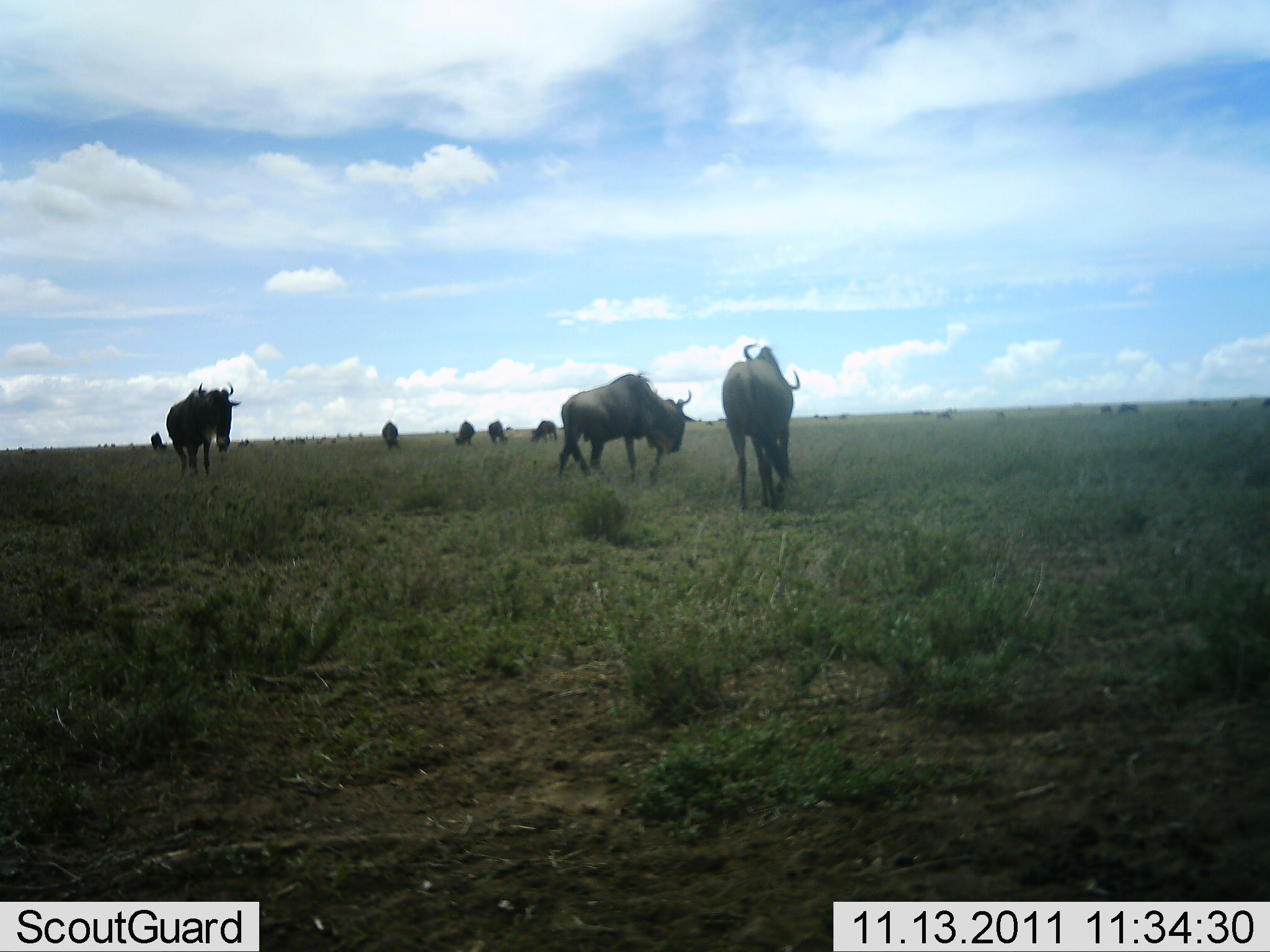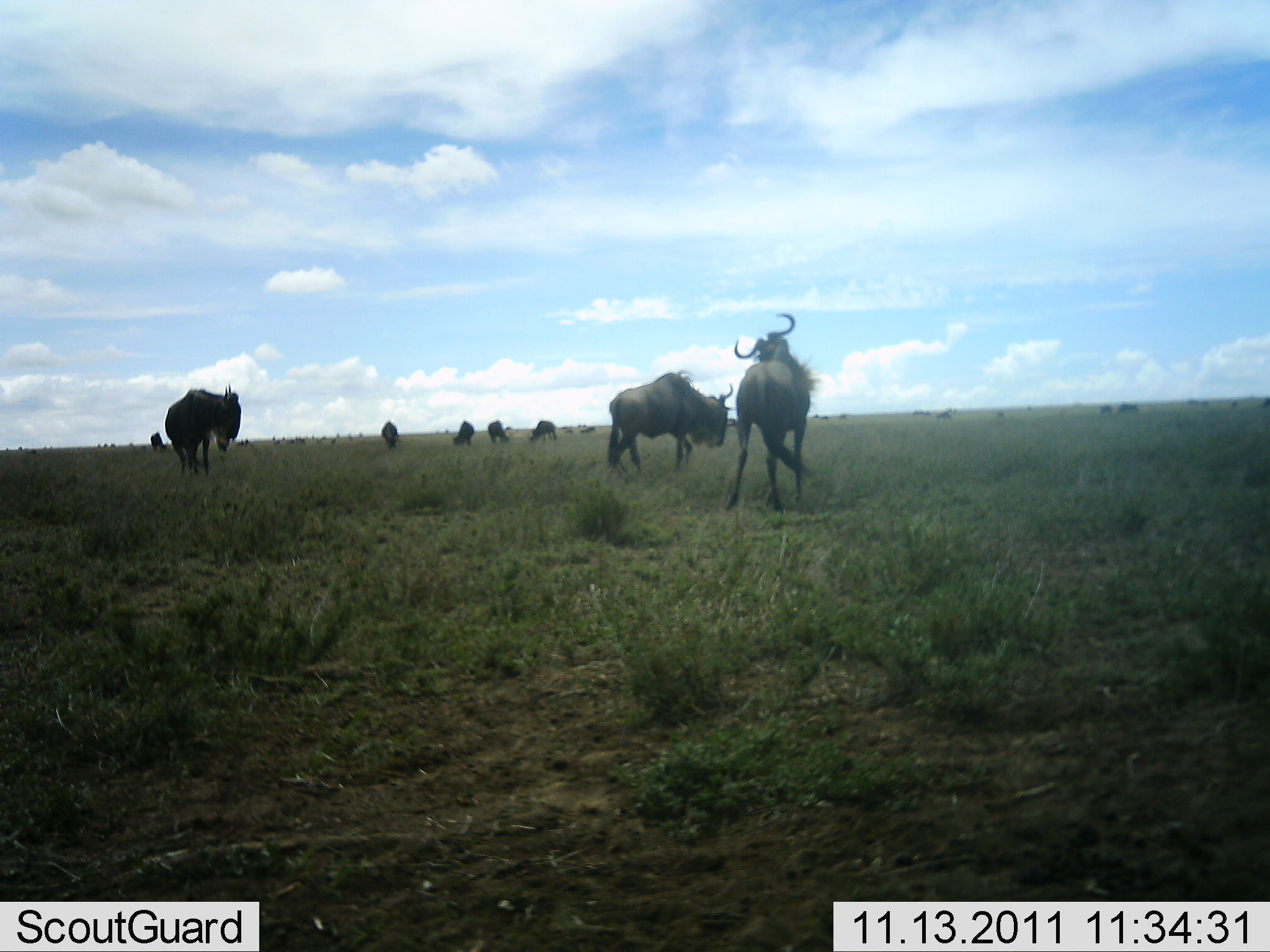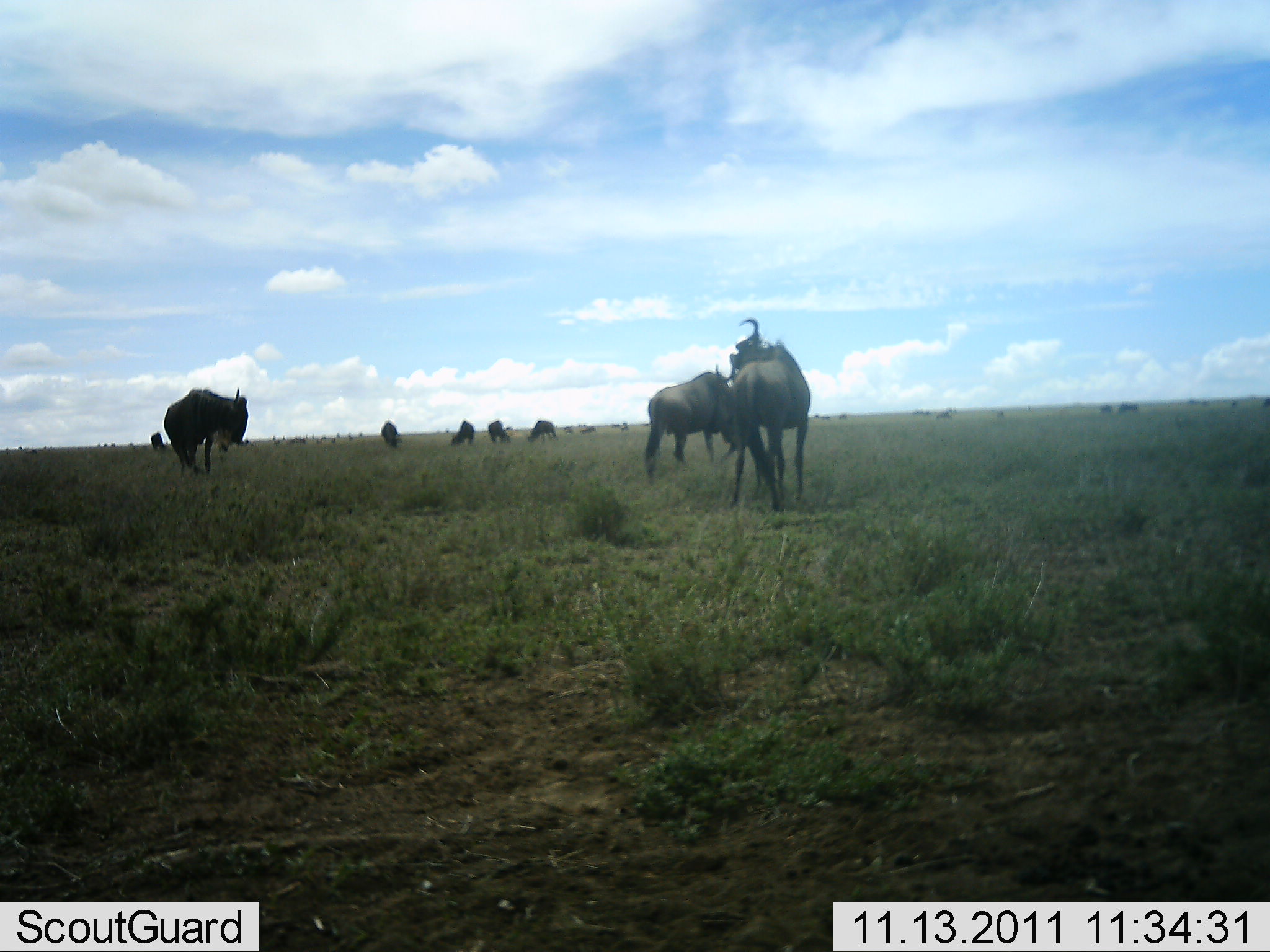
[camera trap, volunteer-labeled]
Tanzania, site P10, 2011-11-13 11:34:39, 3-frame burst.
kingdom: Animalia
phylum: Chordata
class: Mammalia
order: Artiodactyla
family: Bovidae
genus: Connochaetes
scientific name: Connochaetes taurinus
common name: blue wildebeest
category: wildebeest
Wildebeest (blue wildebeest) (Connochaetes taurinus), count 11-50. Behavior (volunteer vote fractions): standing 58%, resting 0%, moving 67%, interacting 33%. Young present (vote fraction): 8%. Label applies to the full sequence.